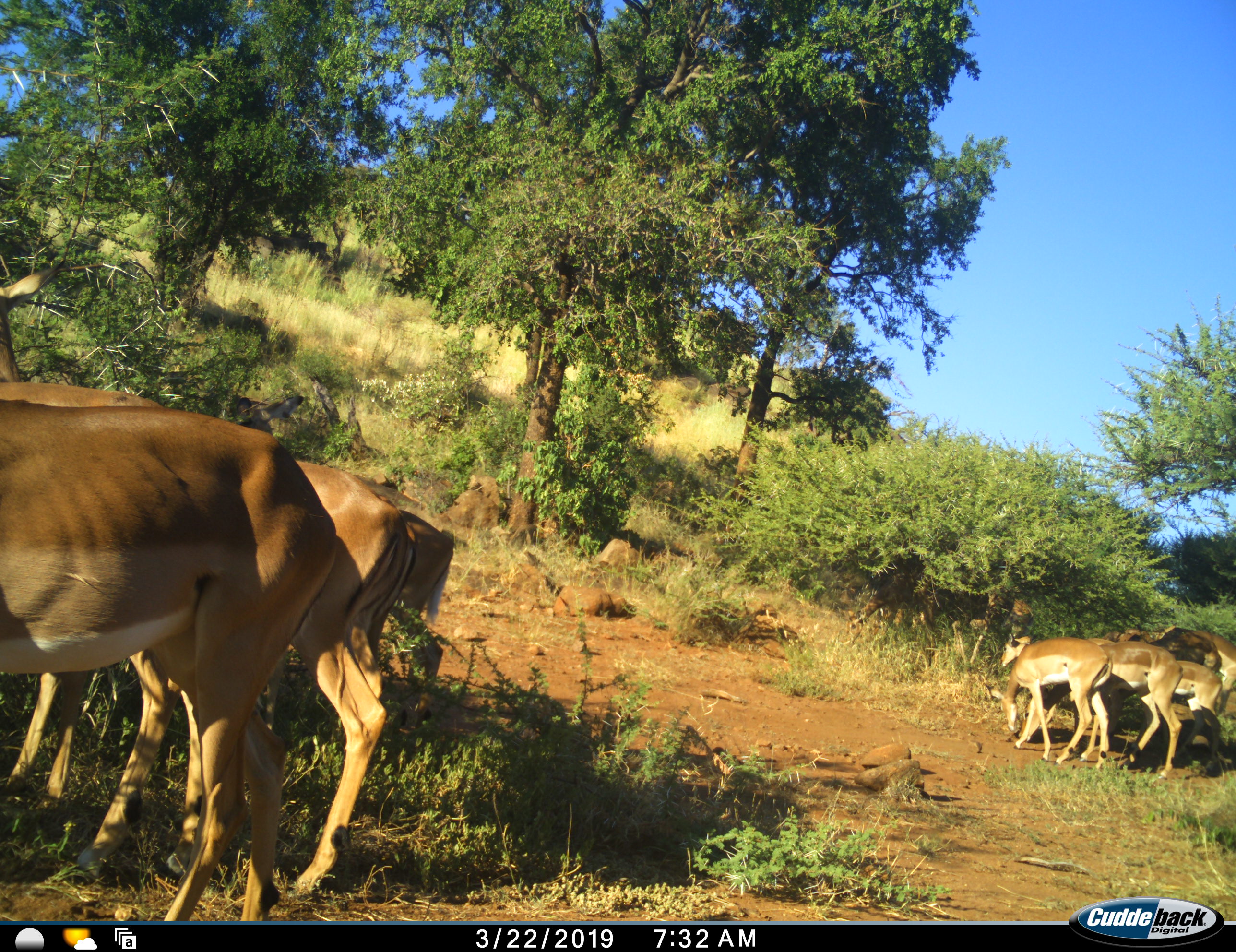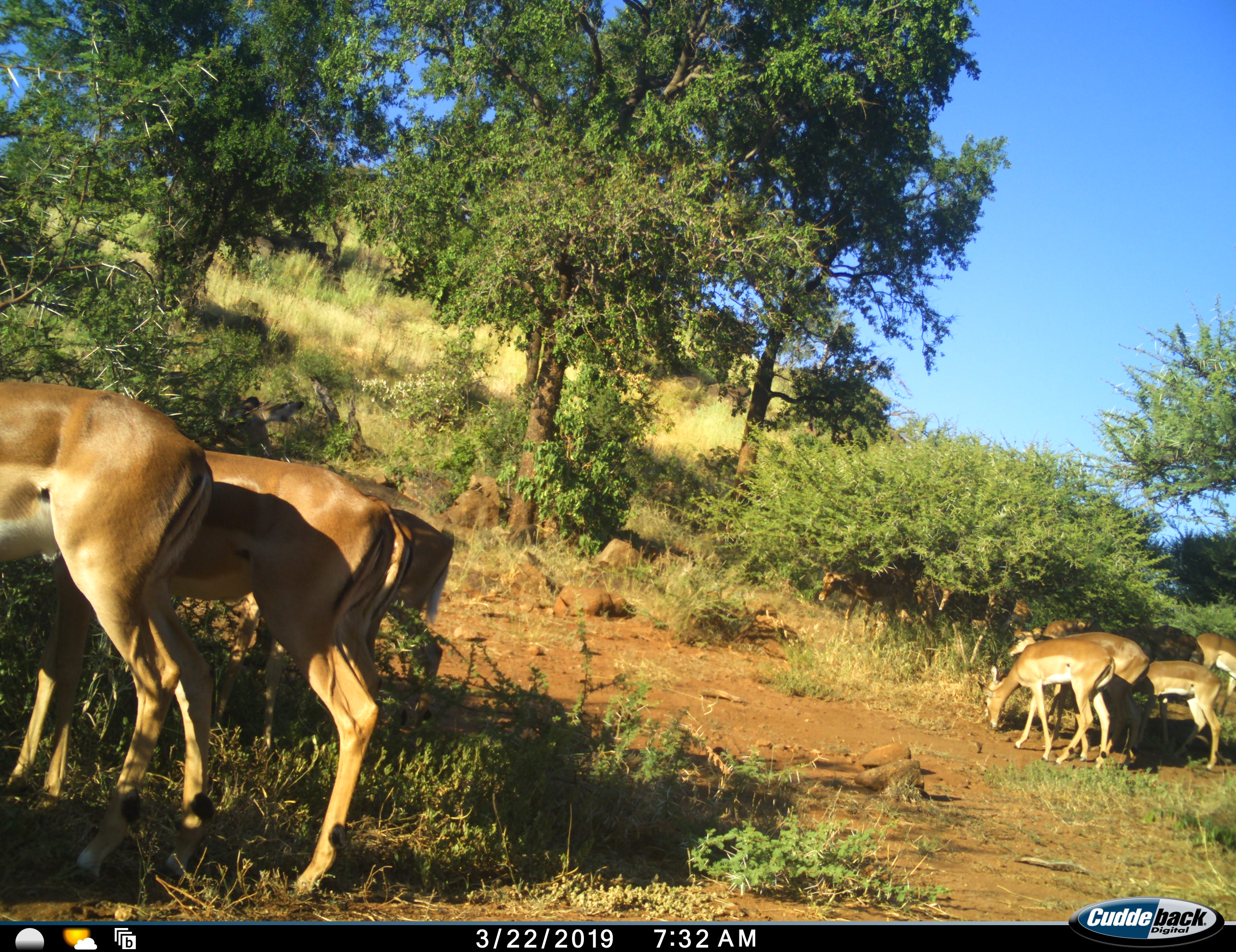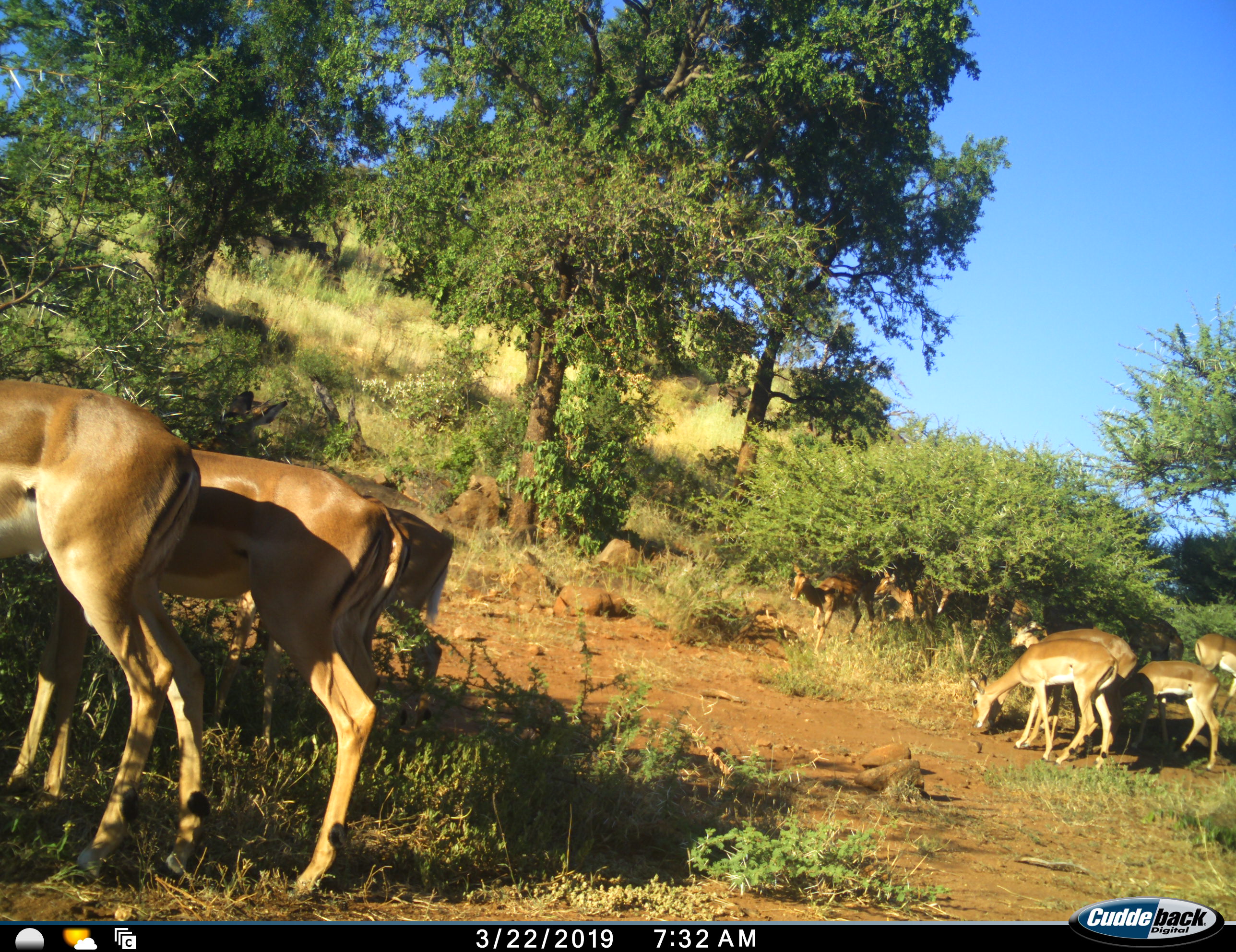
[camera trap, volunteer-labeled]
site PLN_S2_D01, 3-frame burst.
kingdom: Animalia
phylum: Chordata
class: Mammalia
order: Artiodactyla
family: Bovidae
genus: Aepyceros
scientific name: Aepyceros melampus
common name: impala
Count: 11-50.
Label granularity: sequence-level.